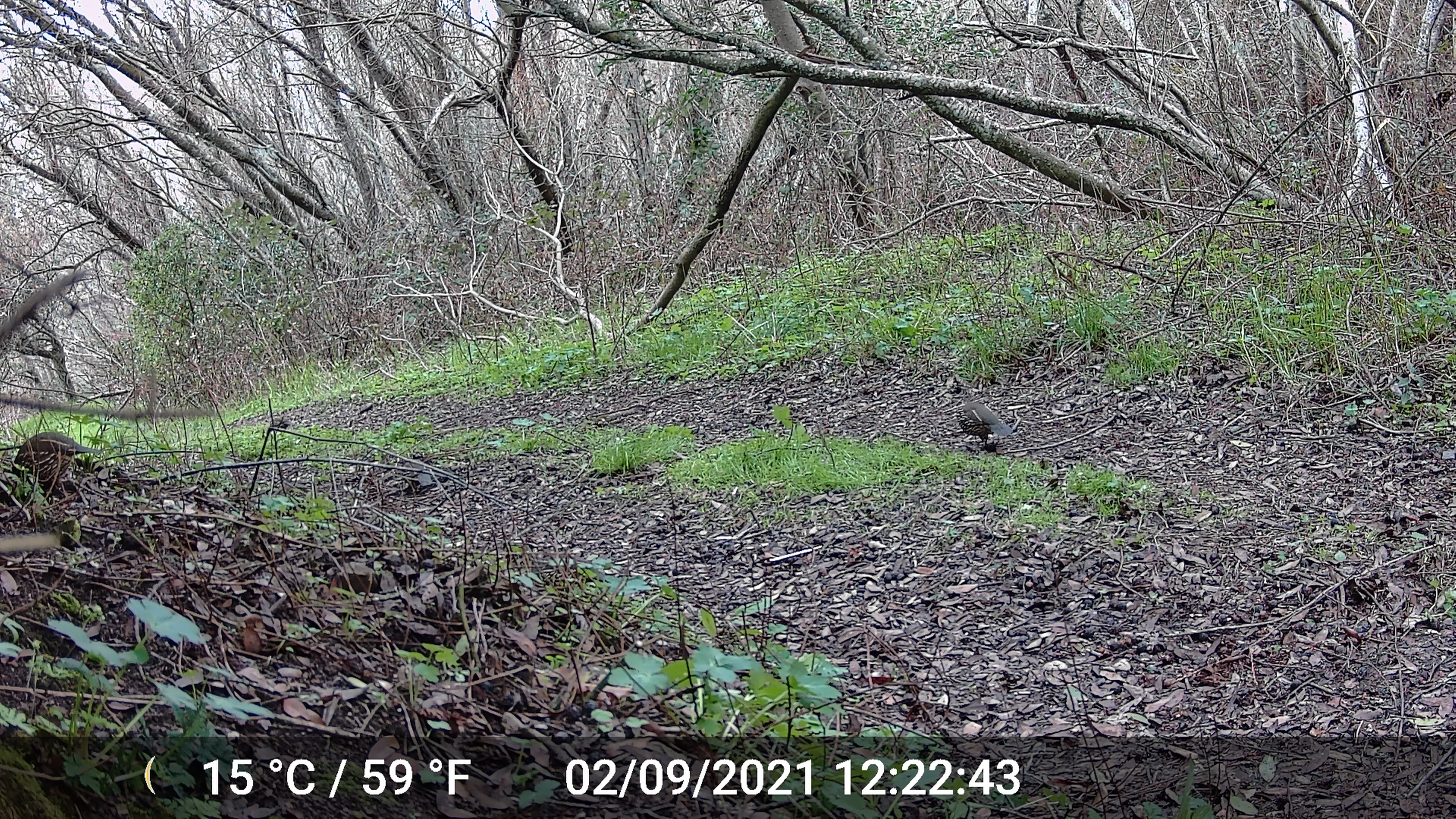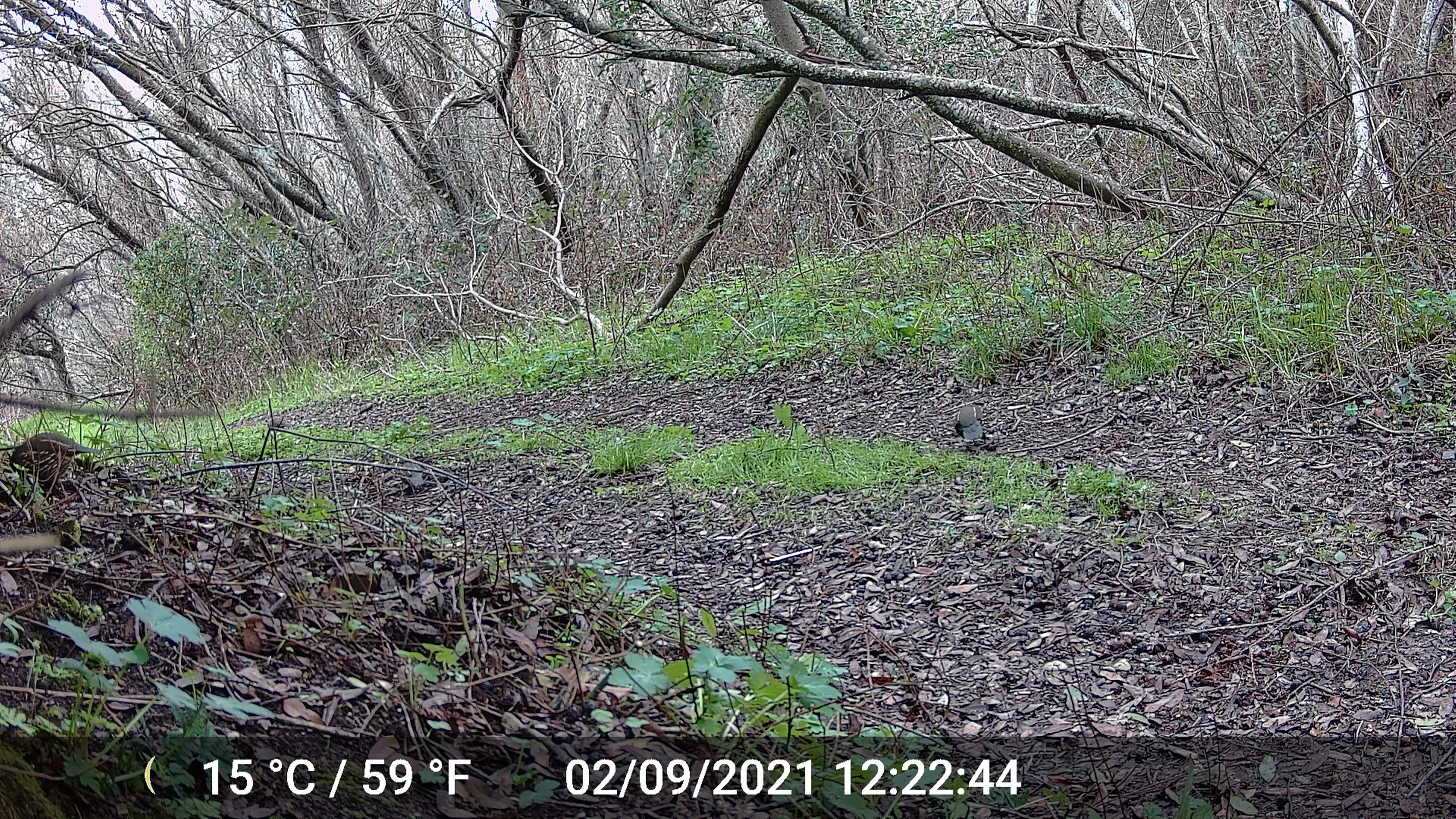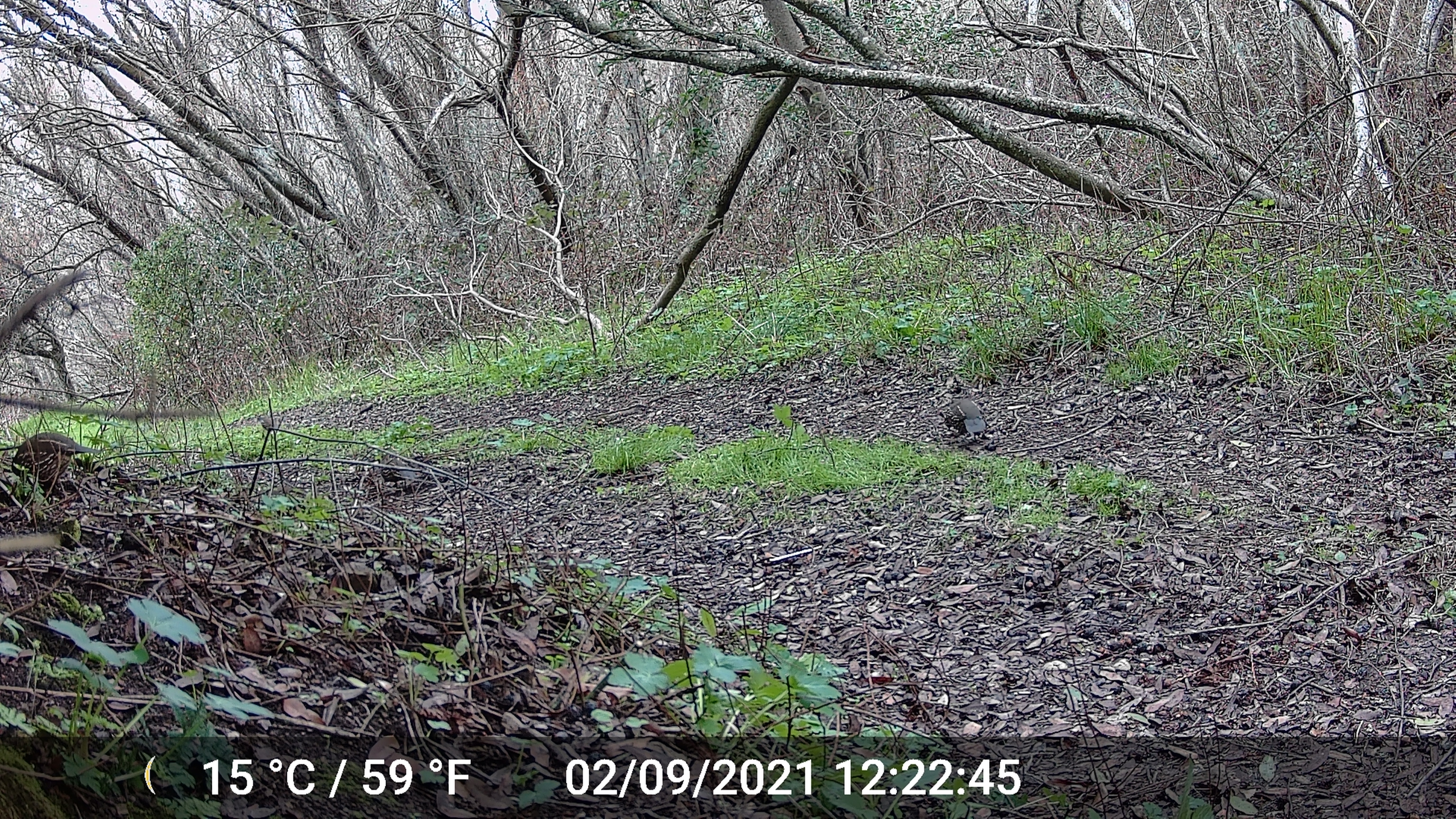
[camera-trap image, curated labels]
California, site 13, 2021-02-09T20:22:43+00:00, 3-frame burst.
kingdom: Animalia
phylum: Chordata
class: Aves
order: Galliformes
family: Odontophoridae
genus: Callipepla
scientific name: Callipepla californica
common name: california quail